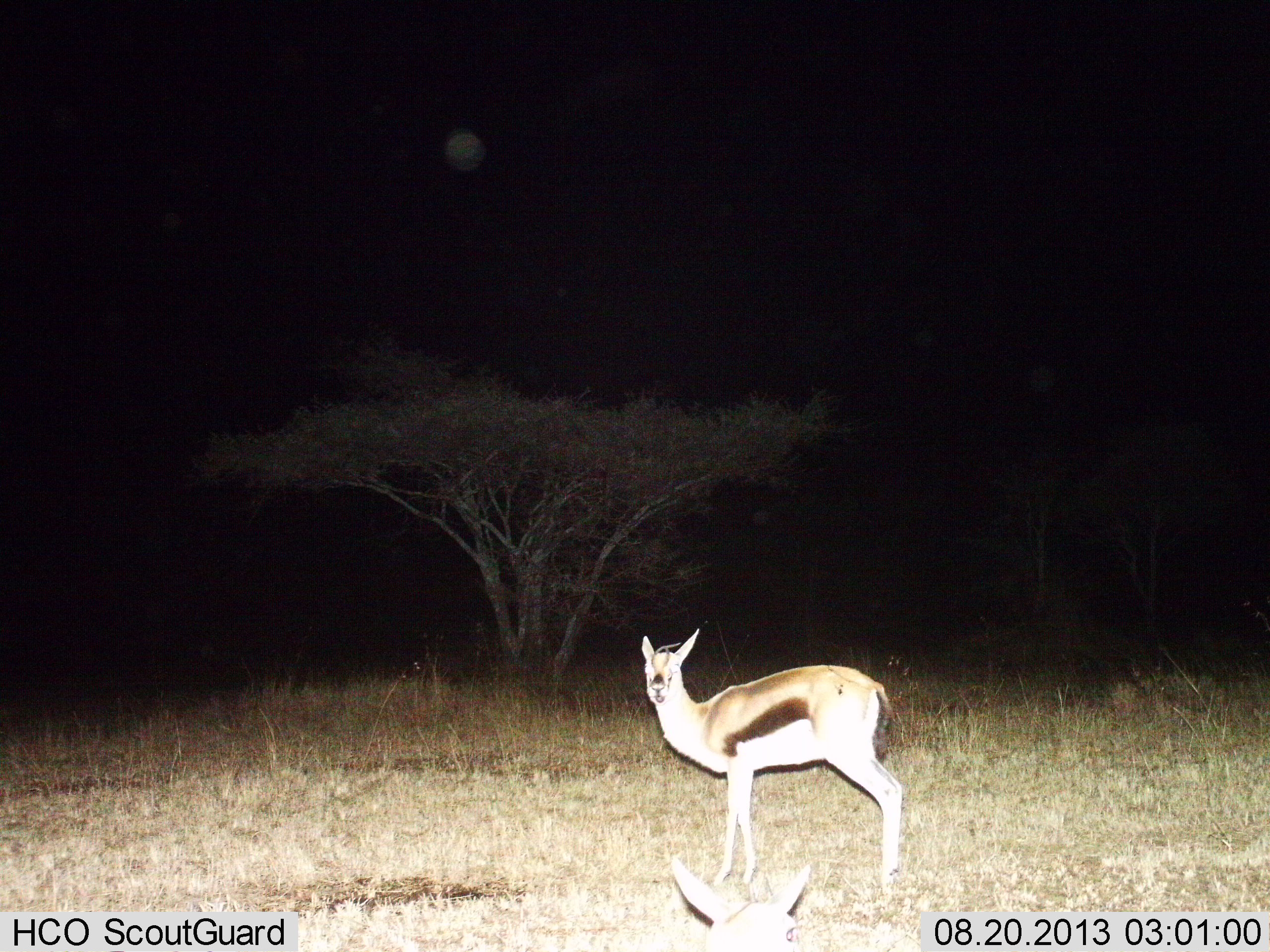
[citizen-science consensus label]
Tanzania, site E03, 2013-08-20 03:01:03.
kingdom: Animalia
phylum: Chordata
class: Mammalia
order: Artiodactyla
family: Bovidae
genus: Eudorcas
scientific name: Eudorcas thomsonii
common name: thomson's gazelle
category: gazellethomsons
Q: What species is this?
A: Gazellethomsons (thomson's gazelle) (Eudorcas thomsonii).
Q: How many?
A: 1.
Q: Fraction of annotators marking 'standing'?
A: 100%.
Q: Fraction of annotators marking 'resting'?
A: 10%.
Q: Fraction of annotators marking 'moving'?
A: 0%.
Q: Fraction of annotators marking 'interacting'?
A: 0%.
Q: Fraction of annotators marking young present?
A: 0%.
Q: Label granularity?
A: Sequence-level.